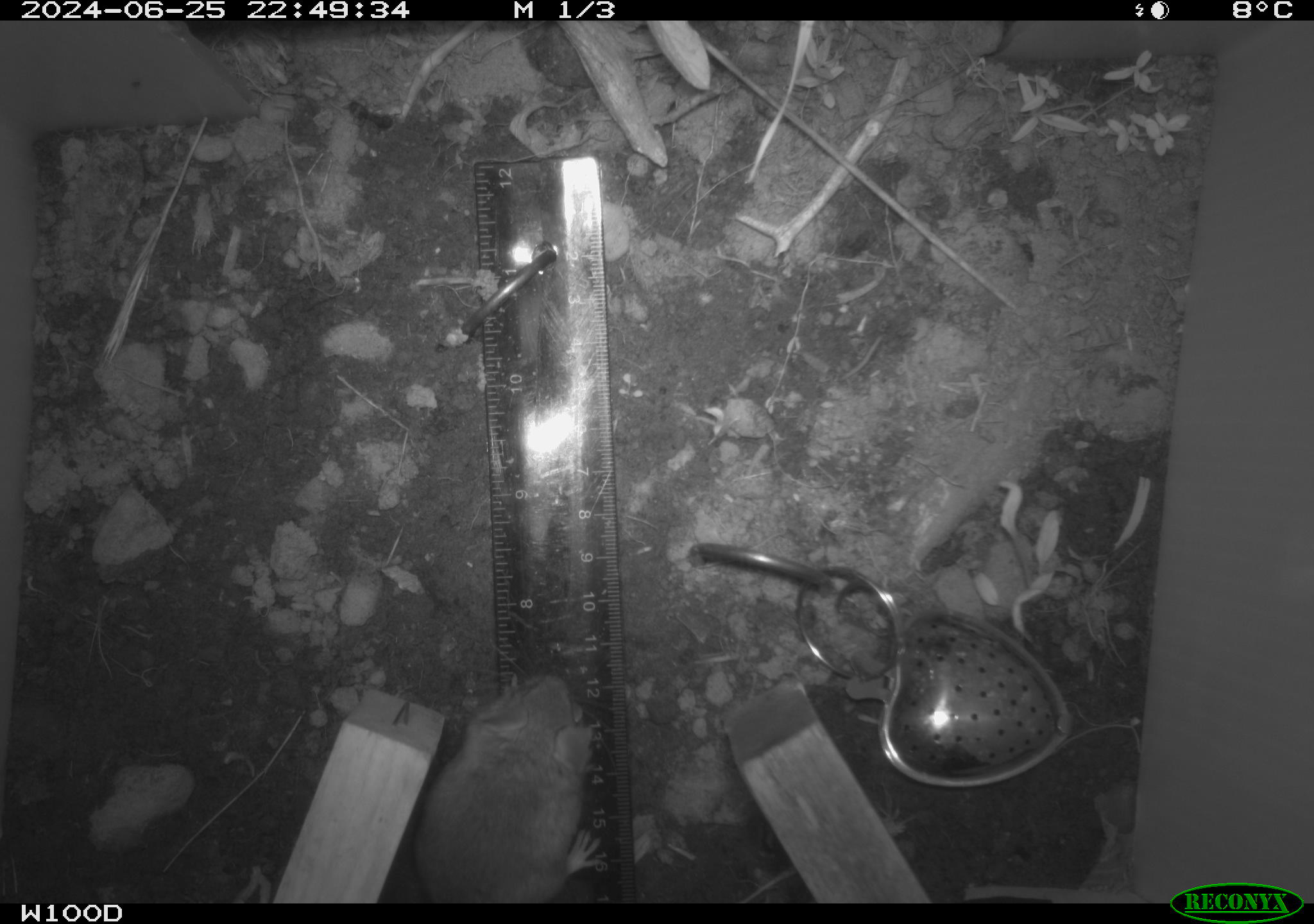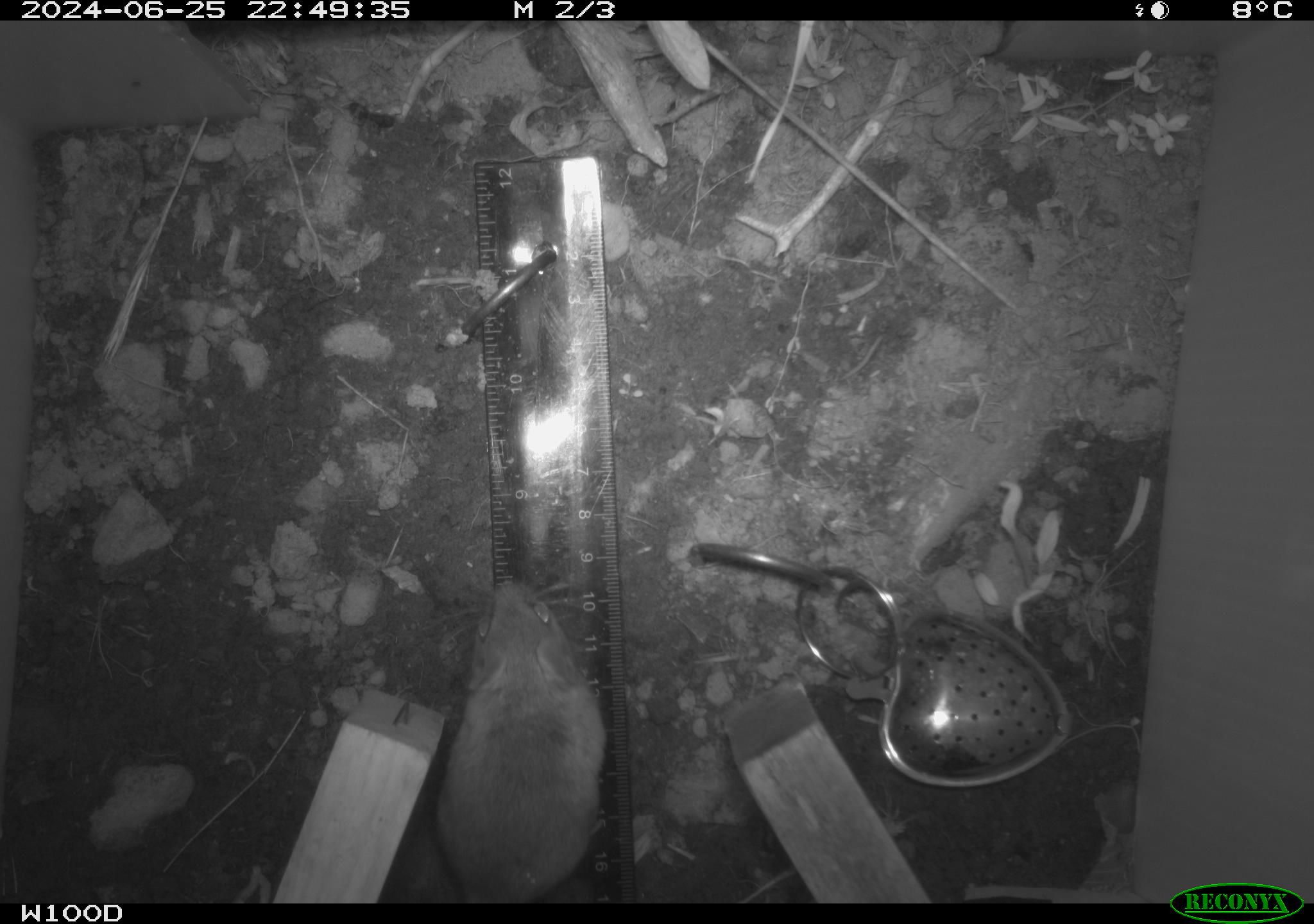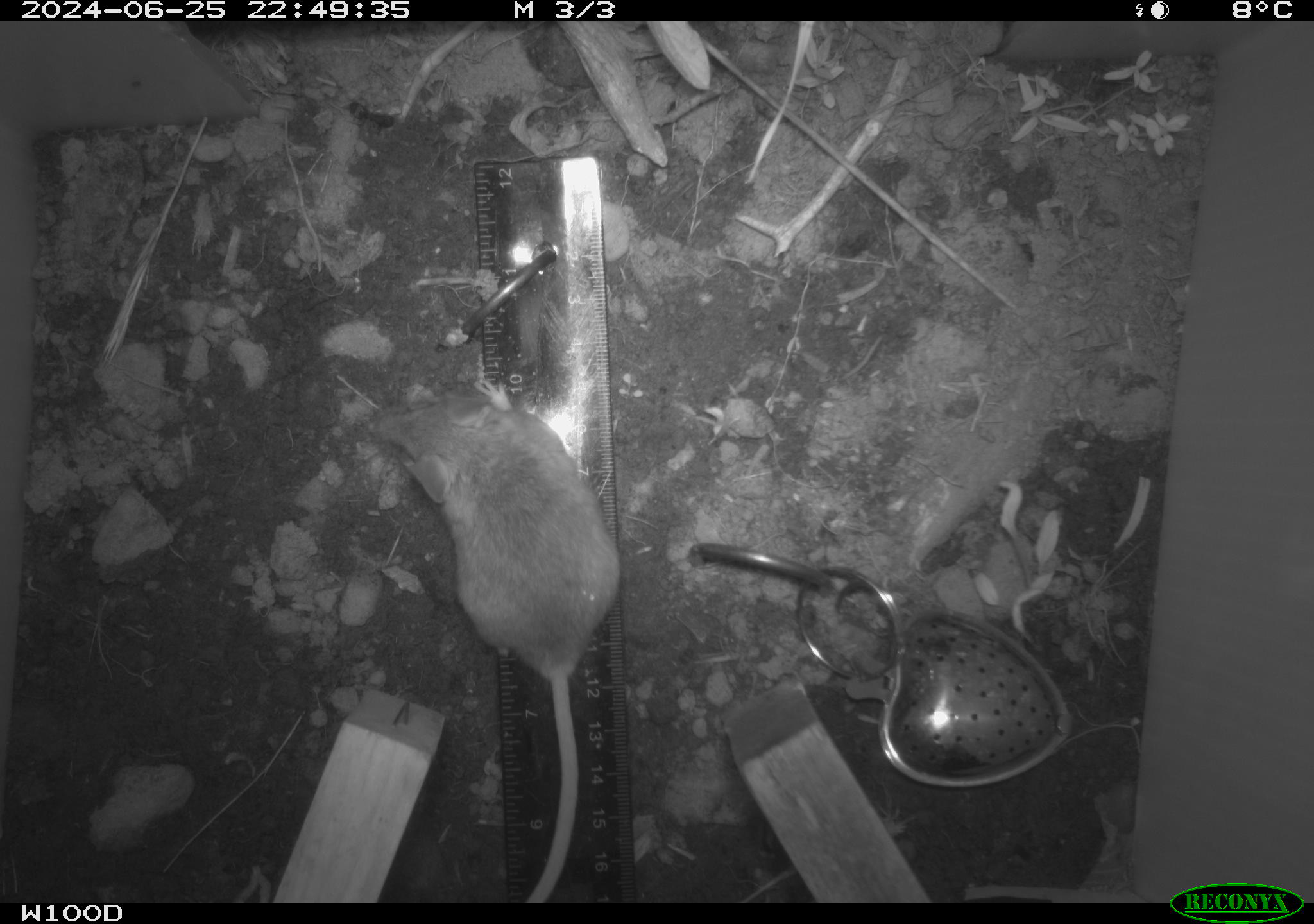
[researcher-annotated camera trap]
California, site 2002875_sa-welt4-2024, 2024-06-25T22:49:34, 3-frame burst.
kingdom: Animalia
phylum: Chordata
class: Mammalia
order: Rodentia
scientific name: Rodentia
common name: mouse species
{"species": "mouse species (Rodentia)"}